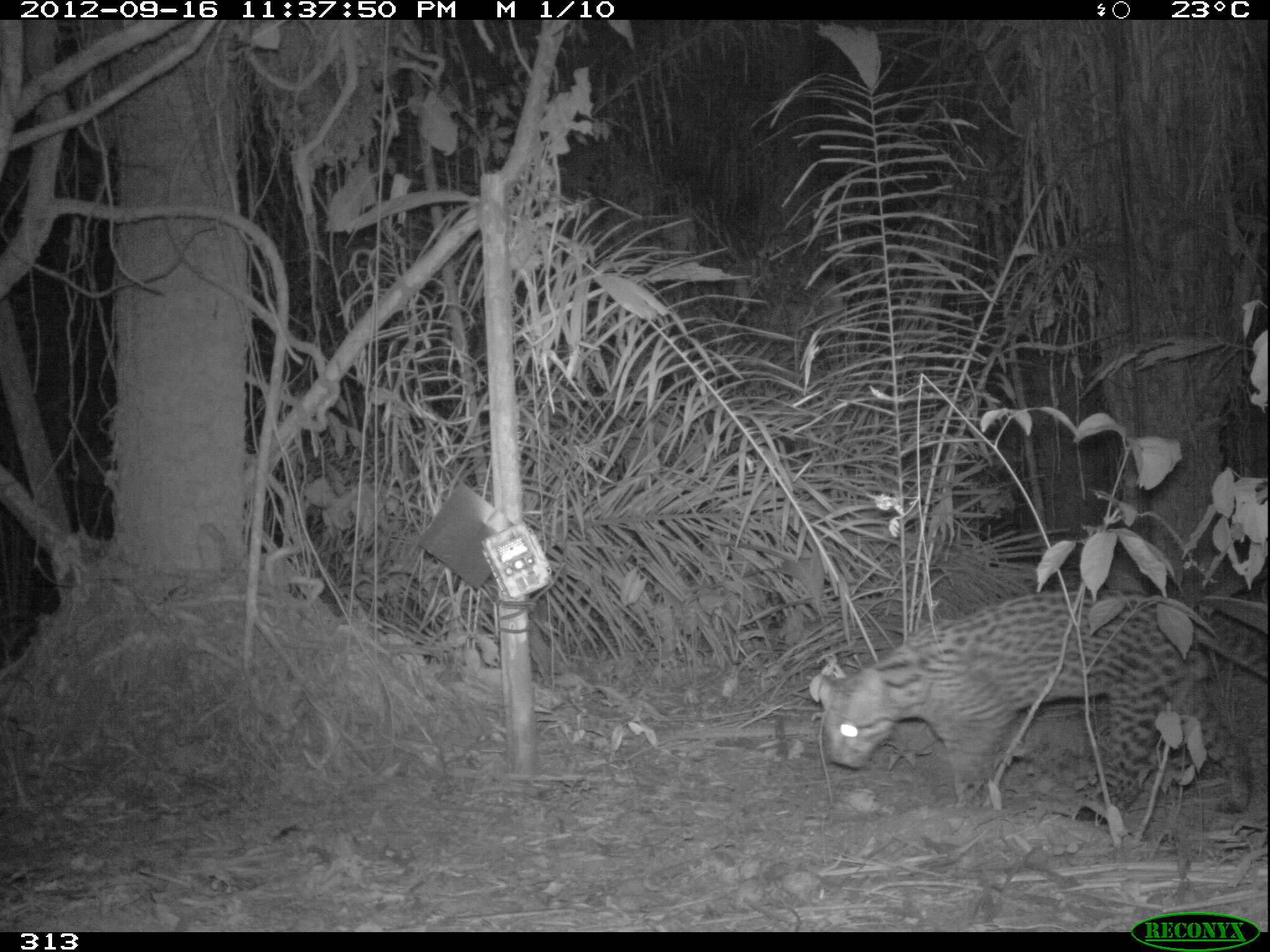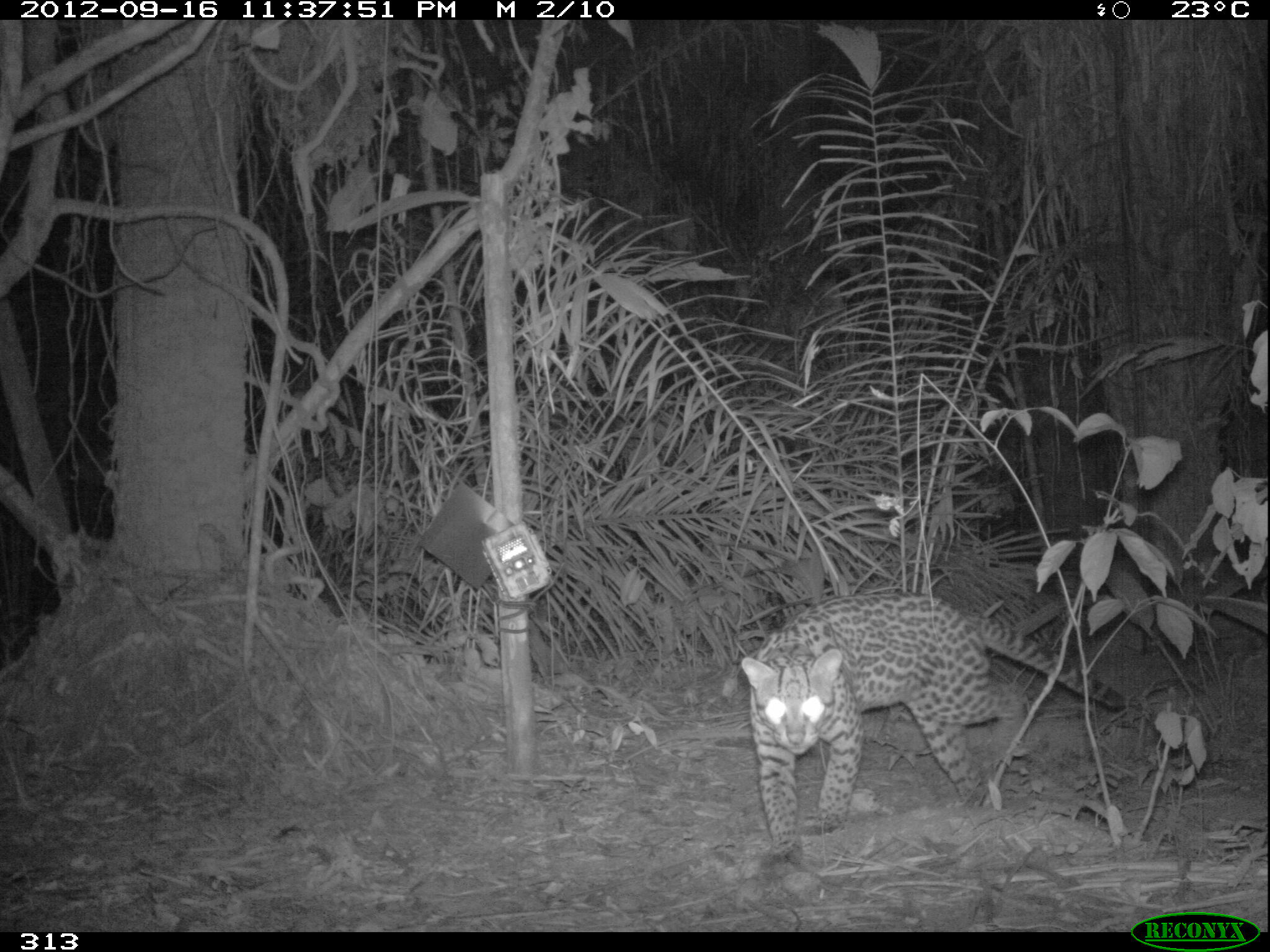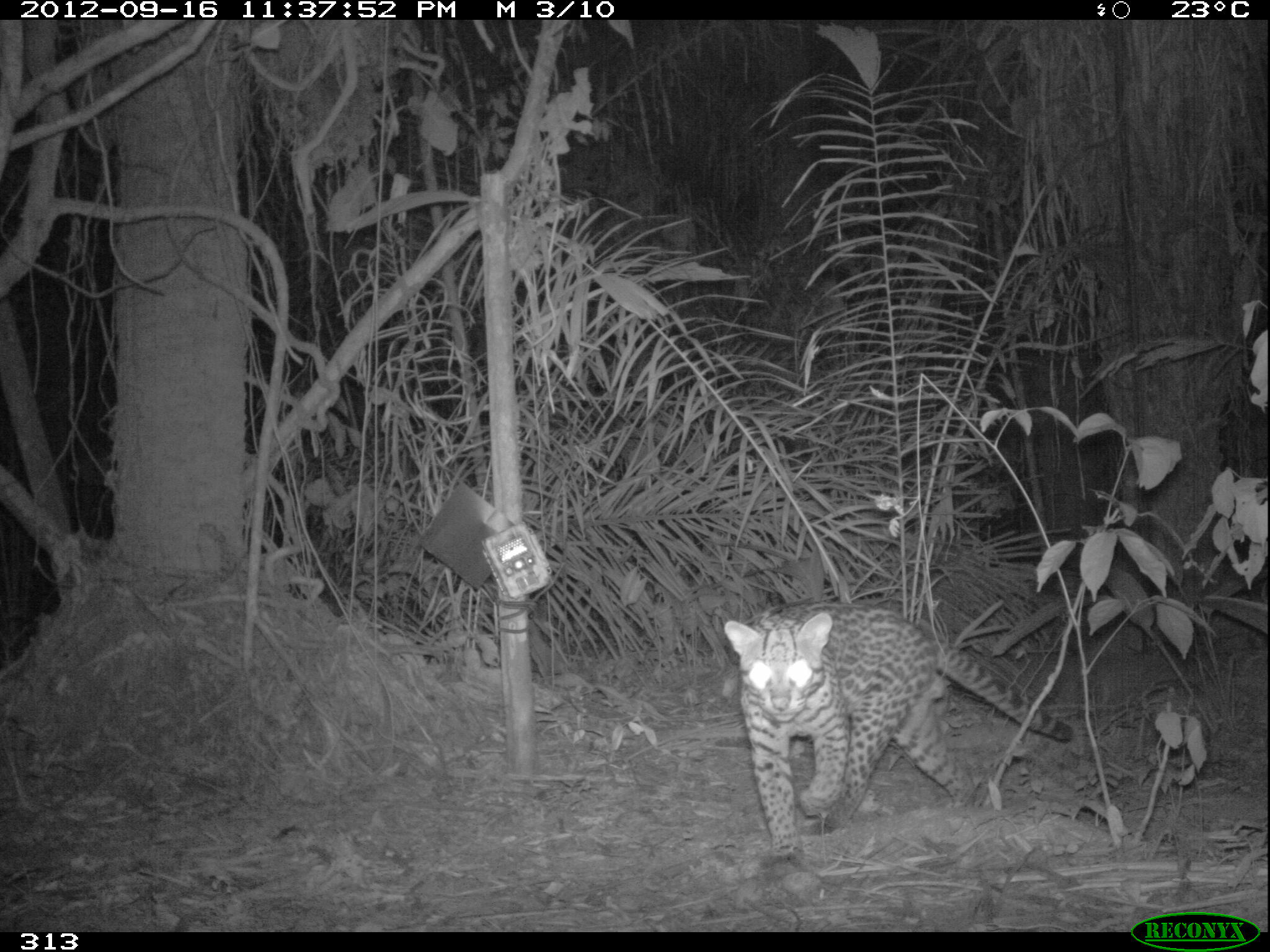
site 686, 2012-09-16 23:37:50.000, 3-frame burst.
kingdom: Animalia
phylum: Chordata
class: Mammalia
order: Carnivora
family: Felidae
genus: Leopardus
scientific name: Leopardus pardalis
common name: ocelot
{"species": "Leopardus pardalis (ocelot)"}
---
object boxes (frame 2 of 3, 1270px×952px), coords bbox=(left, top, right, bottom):
leopardus pardalis: bbox=(737, 589, 1124, 864)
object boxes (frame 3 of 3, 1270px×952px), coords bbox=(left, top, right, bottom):
leopardus pardalis: bbox=(721, 599, 1071, 865)